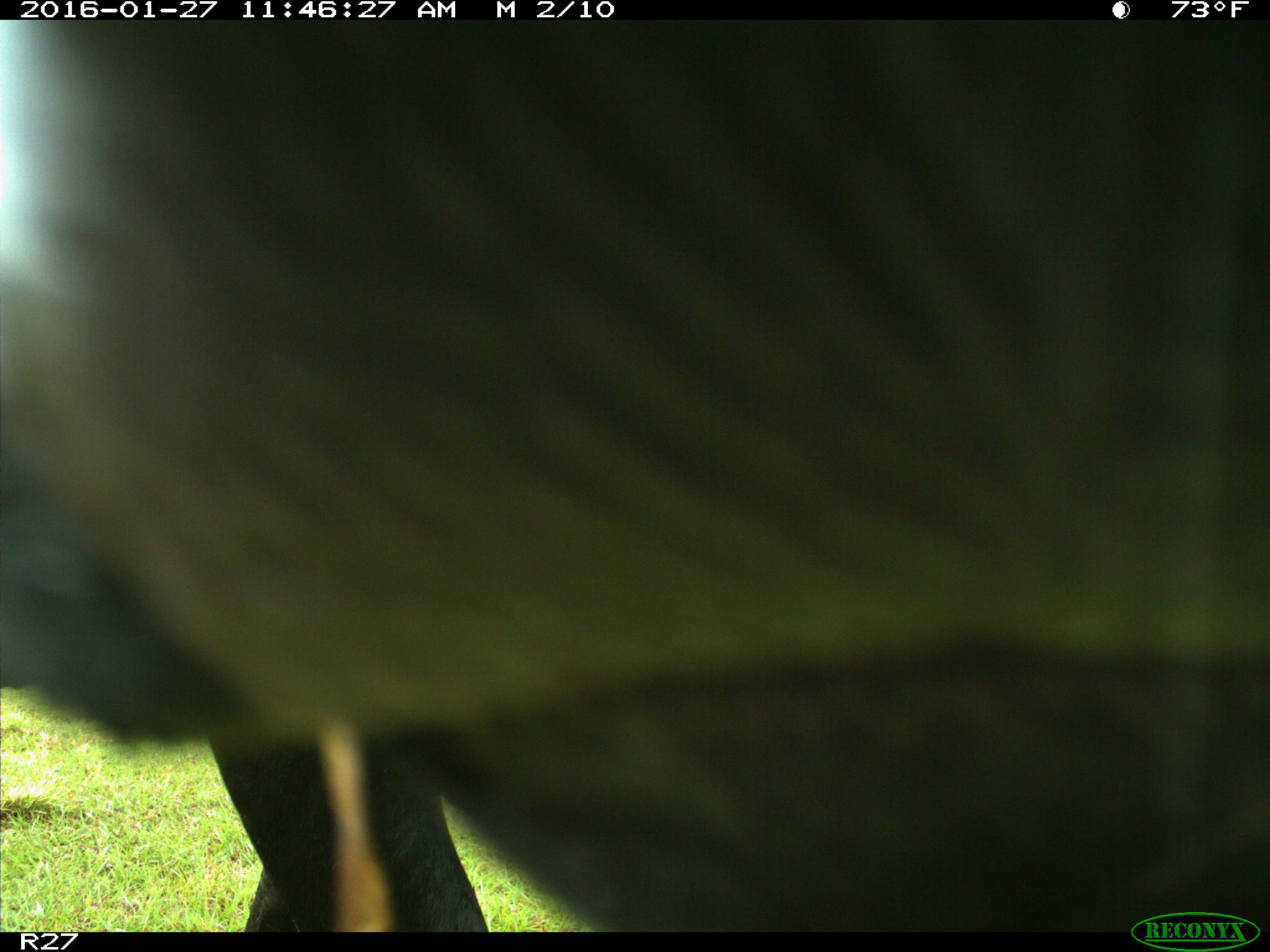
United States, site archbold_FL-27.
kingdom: Animalia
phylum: Chordata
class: Mammalia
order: Artiodactyla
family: Bovidae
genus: Bos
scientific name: Bos taurus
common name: domestic cow